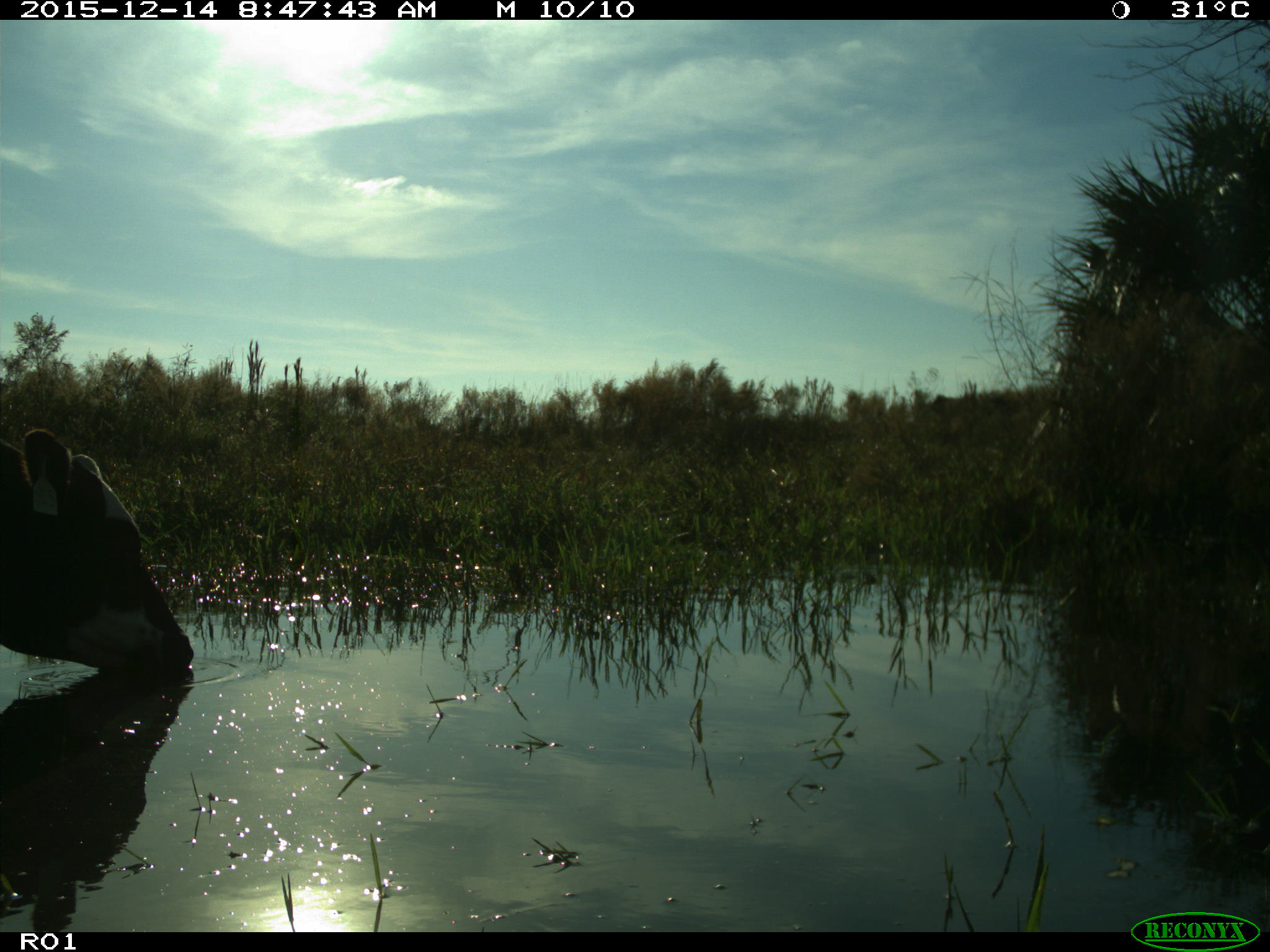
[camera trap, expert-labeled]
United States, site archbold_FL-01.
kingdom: Animalia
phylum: Chordata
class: Mammalia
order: Artiodactyla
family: Bovidae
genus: Bos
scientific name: Bos taurus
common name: domestic cow